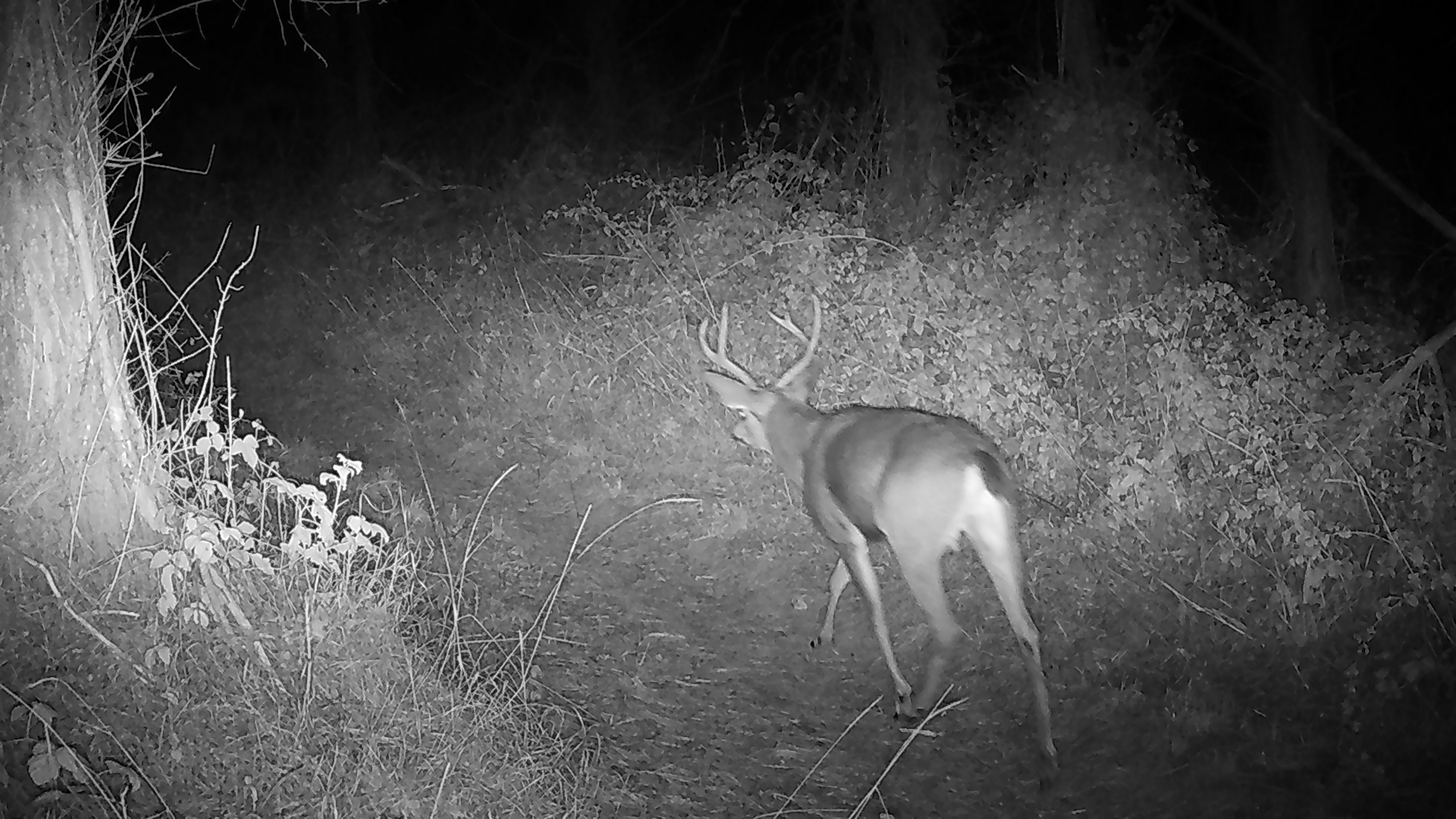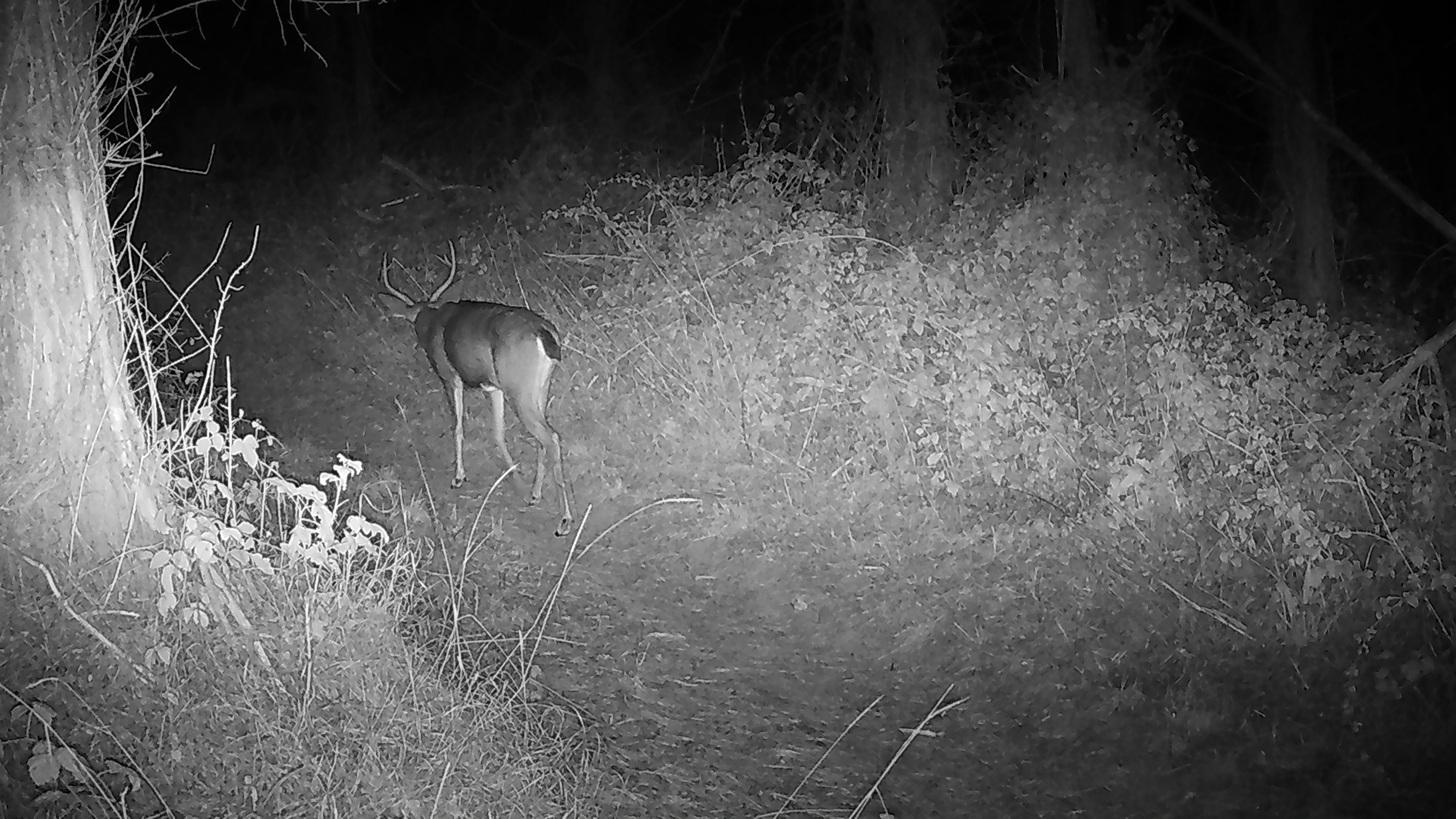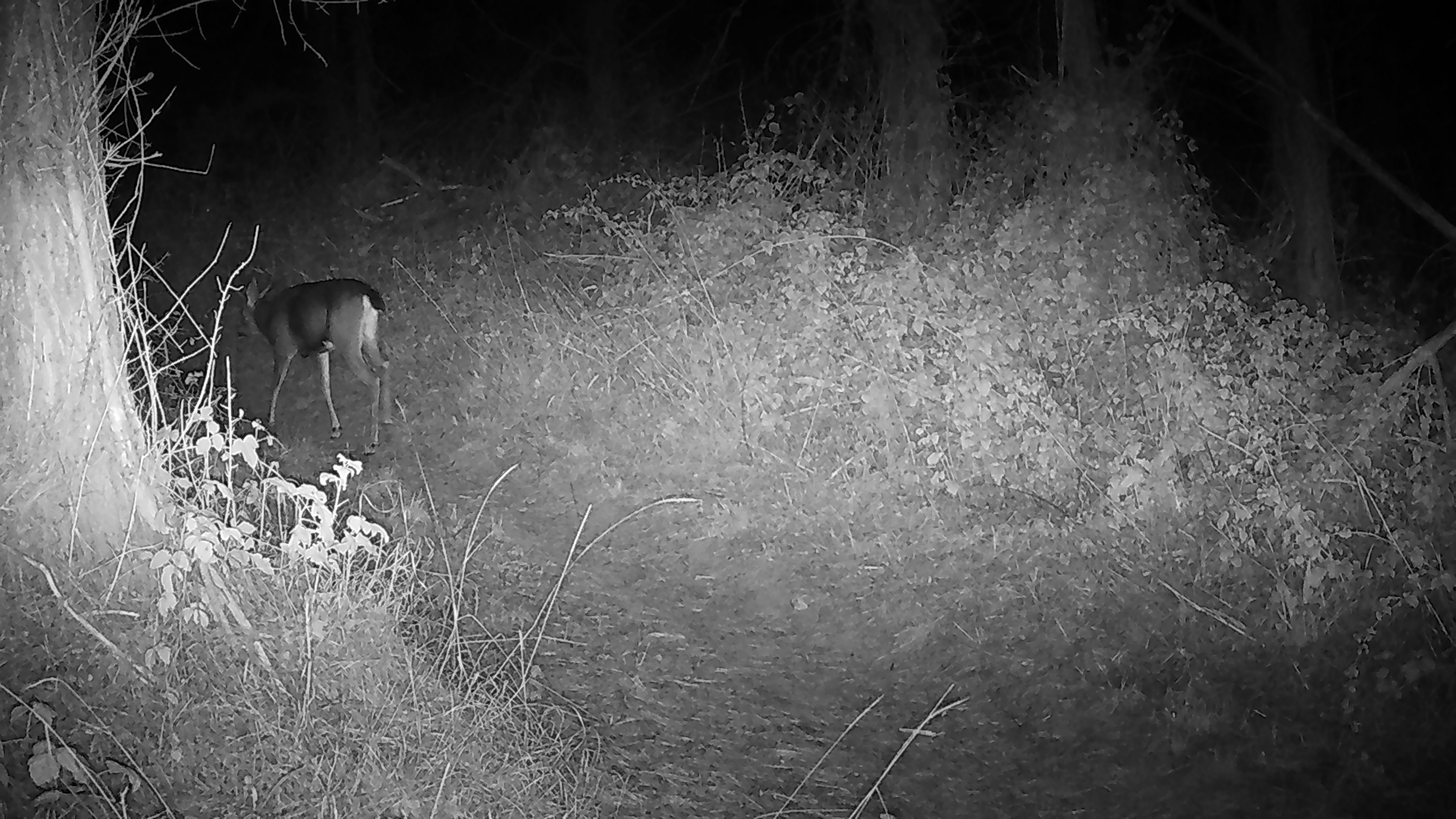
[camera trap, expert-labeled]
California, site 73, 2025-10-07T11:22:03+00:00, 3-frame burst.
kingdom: Animalia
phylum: Chordata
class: Mammalia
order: Artiodactyla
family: Cervidae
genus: Odocoileus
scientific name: Odocoileus hemionus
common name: mule deer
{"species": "mule deer (Odocoileus hemionus)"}